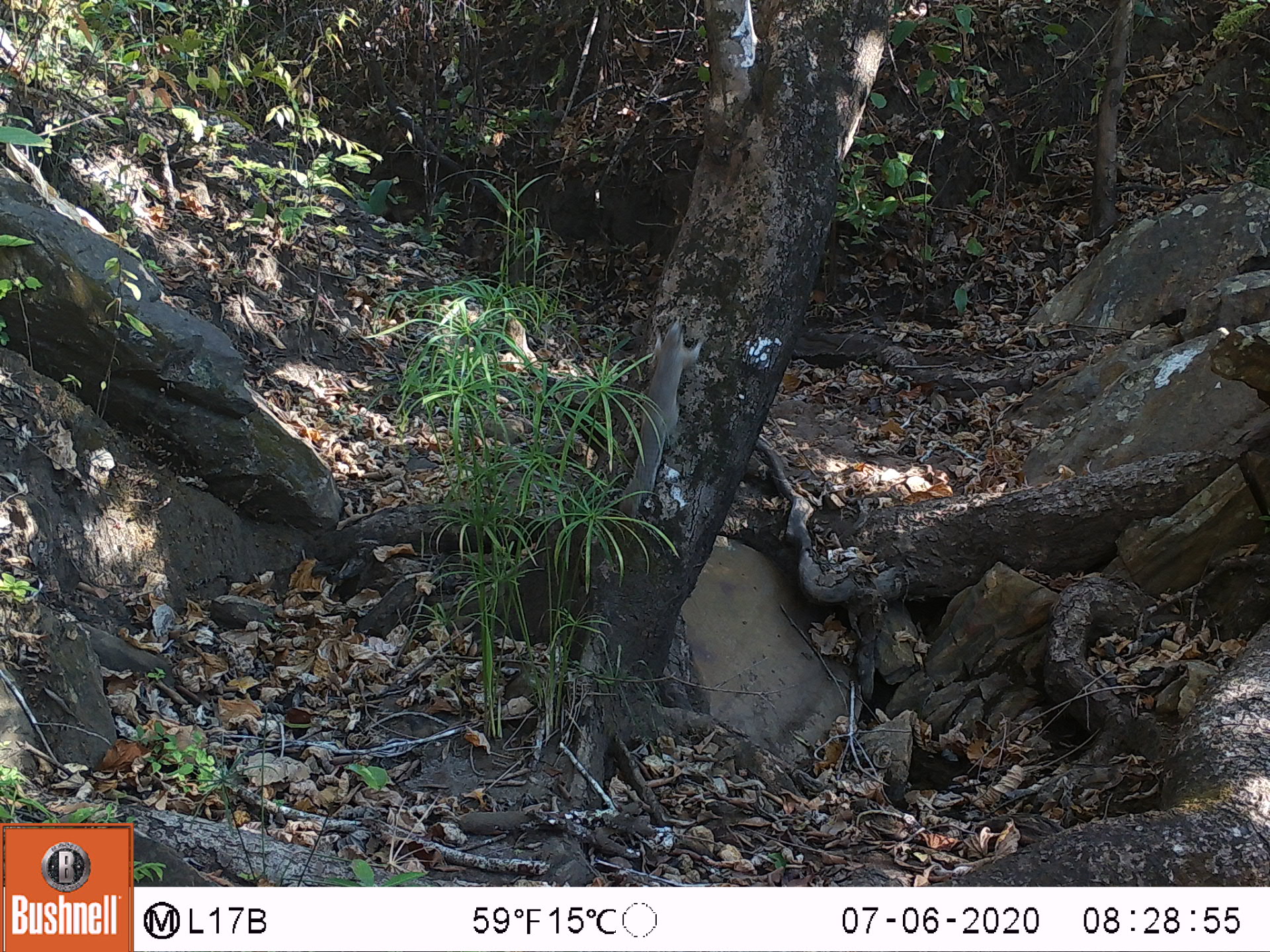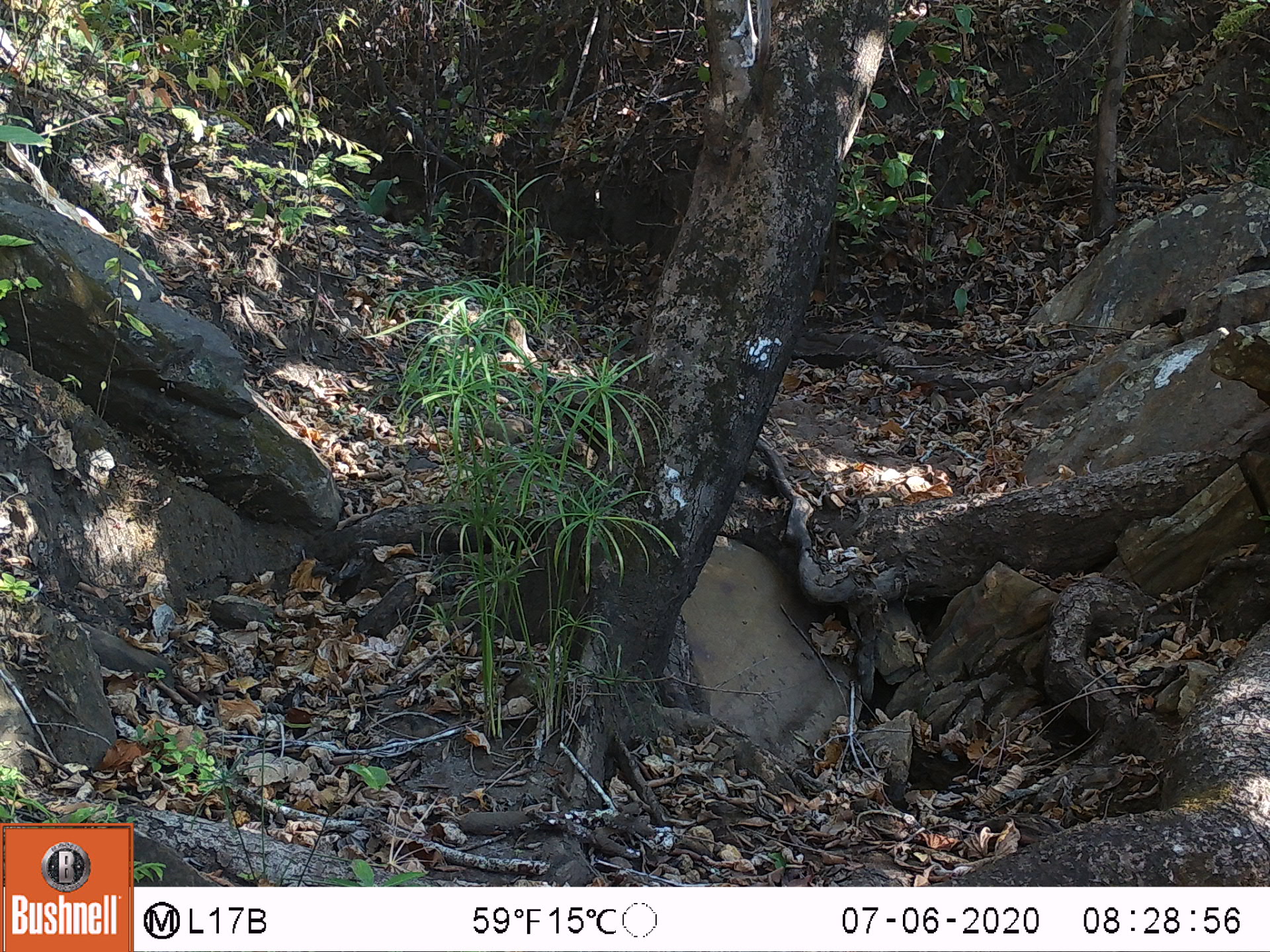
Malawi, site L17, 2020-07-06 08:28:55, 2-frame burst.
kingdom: Animalia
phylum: Chordata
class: Mammalia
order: Rodentia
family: Sciuridae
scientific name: Sciuridae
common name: squirrel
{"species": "squirrel (Sciuridae)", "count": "1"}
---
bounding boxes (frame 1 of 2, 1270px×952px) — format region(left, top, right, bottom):
squirrel: region(602, 308, 712, 525)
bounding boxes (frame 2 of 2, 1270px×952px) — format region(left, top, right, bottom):
squirrel: region(749, 4, 776, 67)